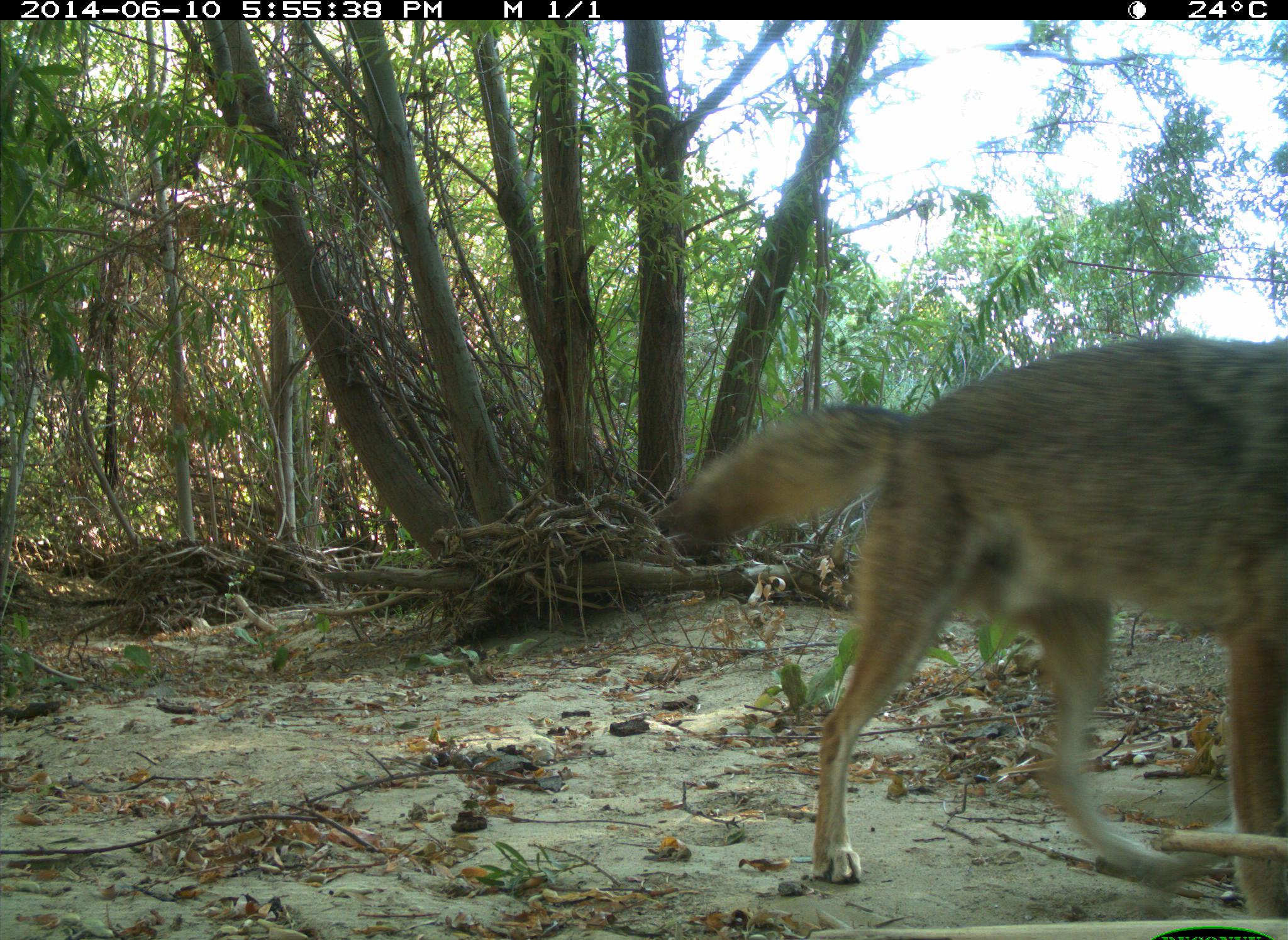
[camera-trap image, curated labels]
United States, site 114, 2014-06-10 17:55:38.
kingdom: Animalia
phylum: Chordata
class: Mammalia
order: Carnivora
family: Canidae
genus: Canis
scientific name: Canis latrans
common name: coyote